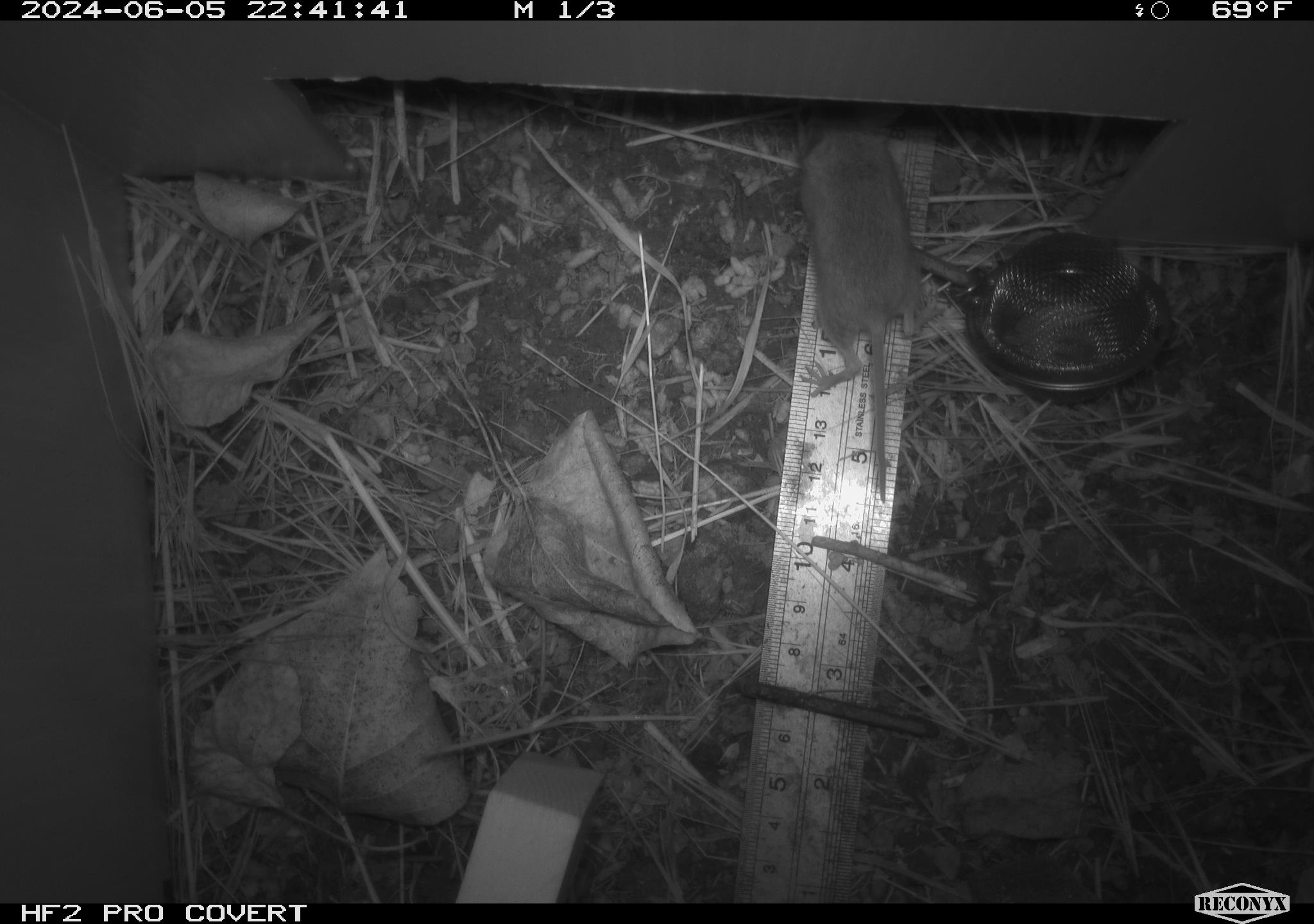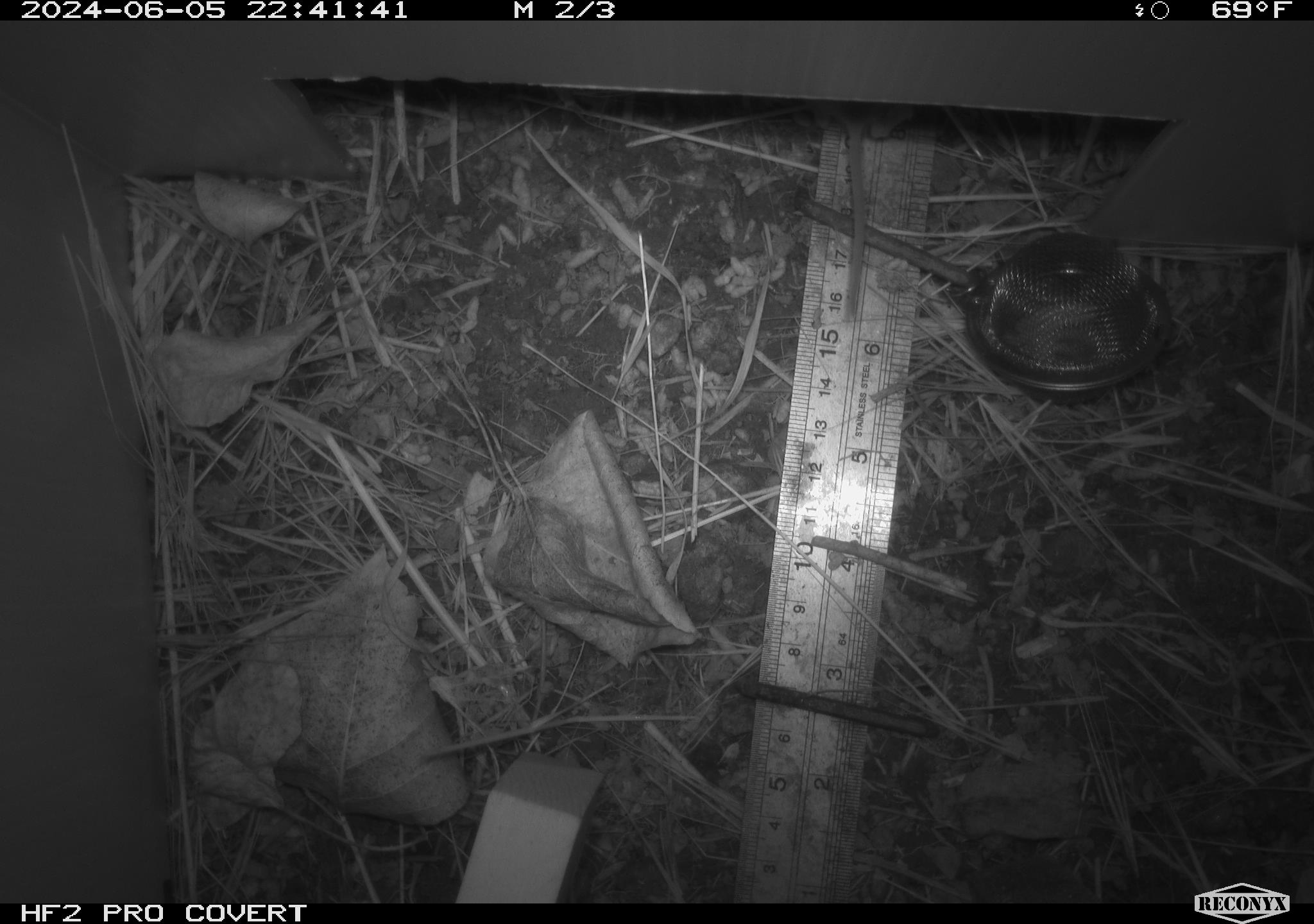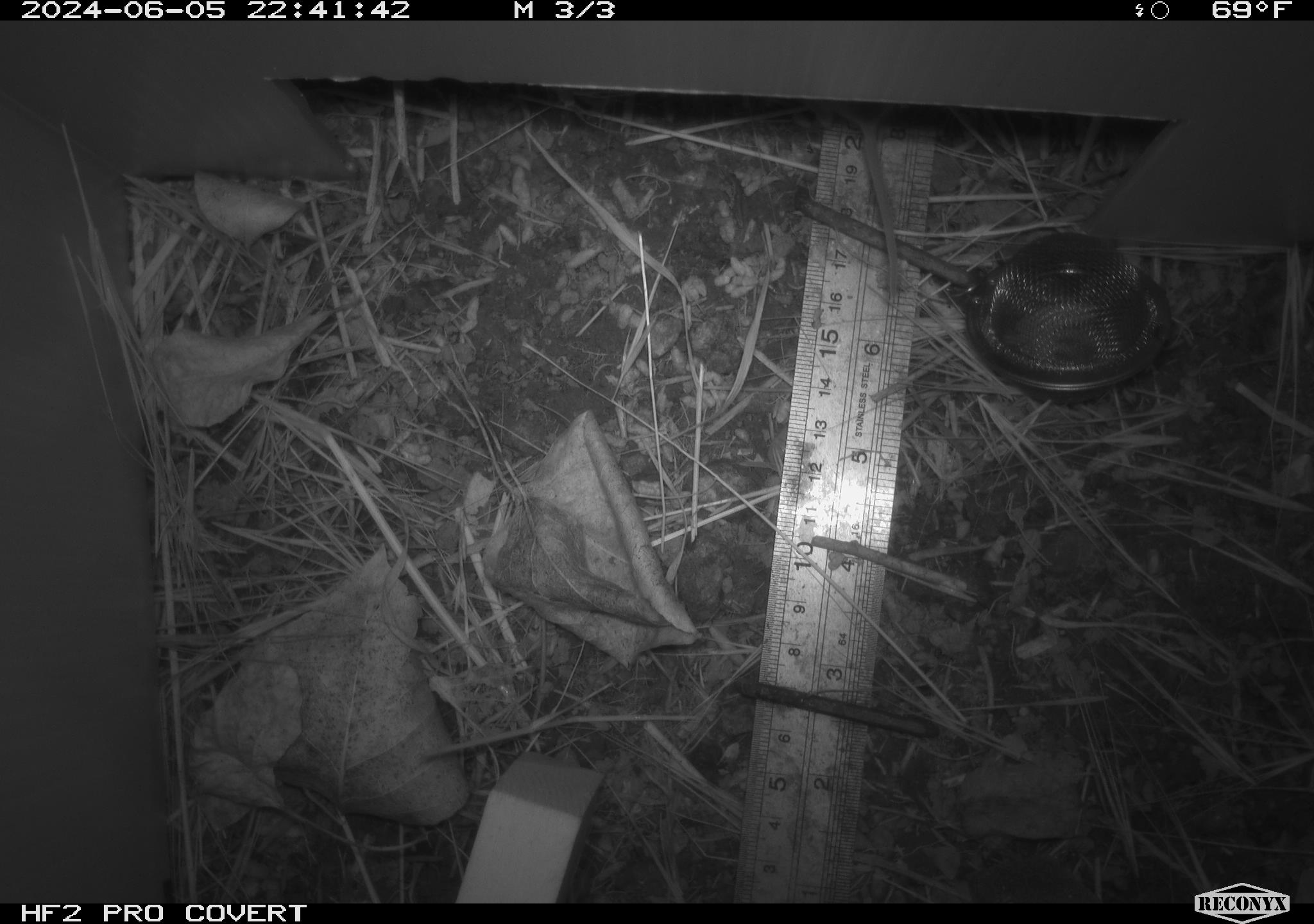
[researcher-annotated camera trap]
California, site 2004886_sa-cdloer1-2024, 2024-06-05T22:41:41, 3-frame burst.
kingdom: Animalia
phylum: Chordata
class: Mammalia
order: Rodentia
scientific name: Rodentia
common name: mouse species